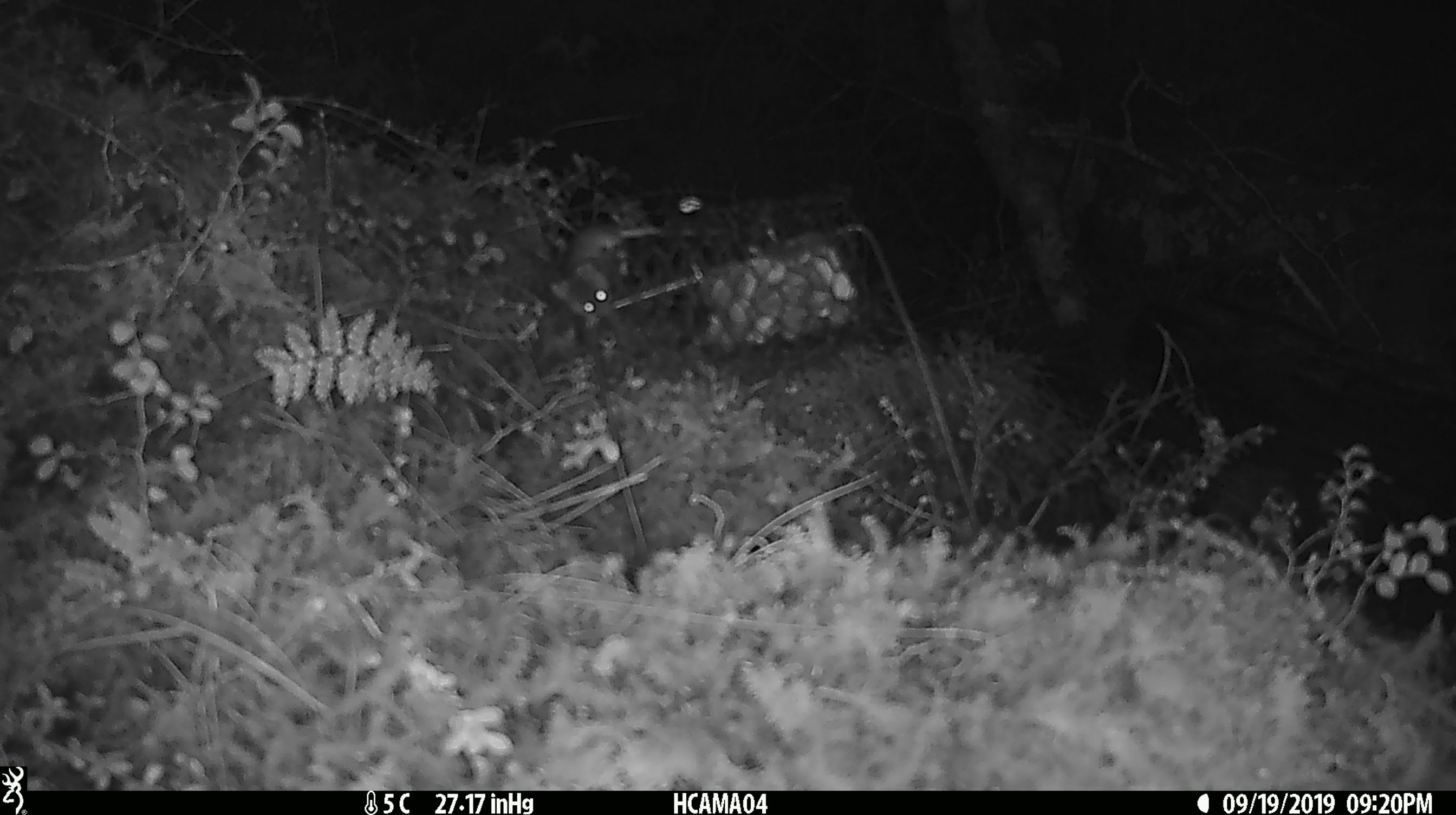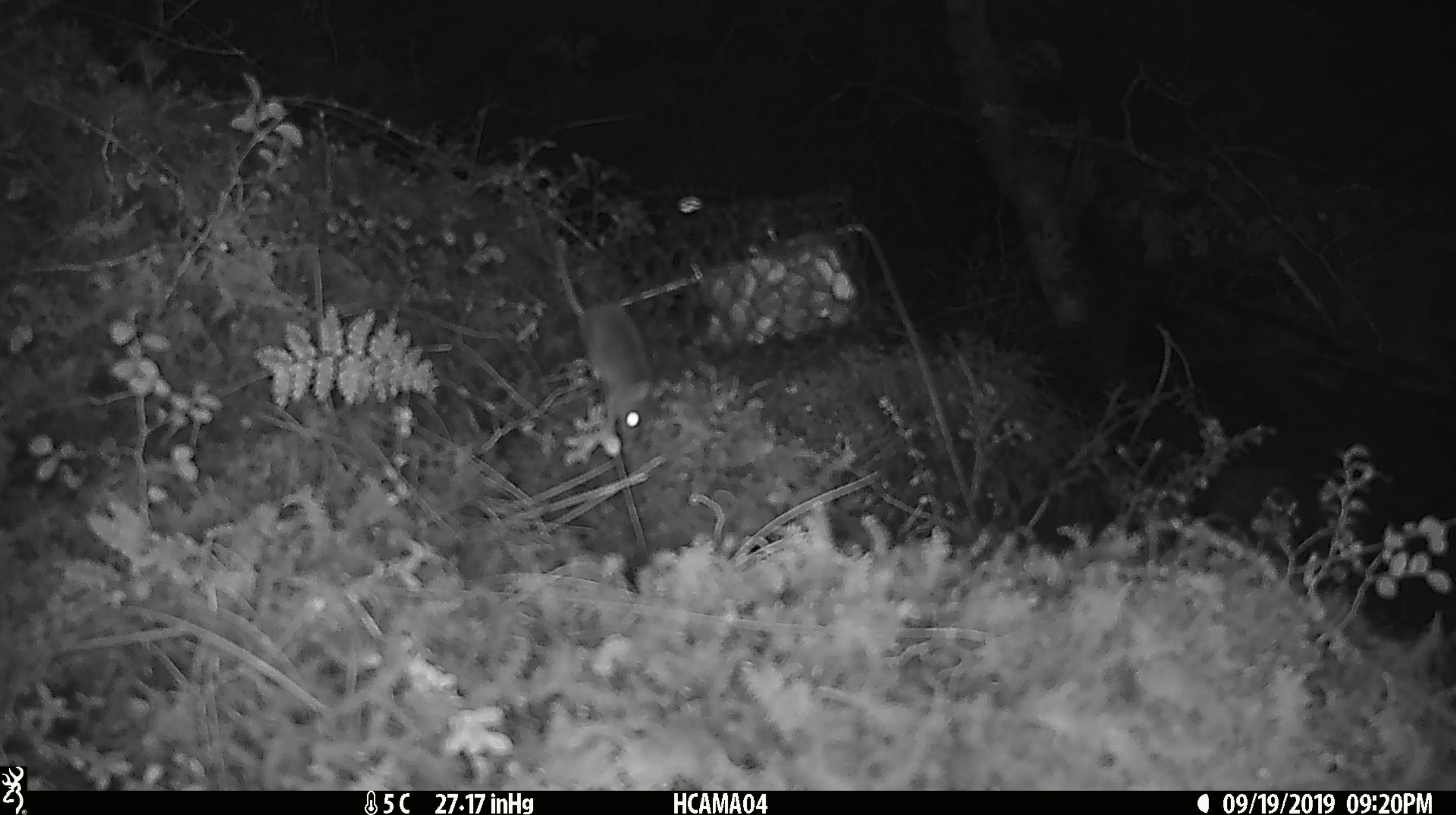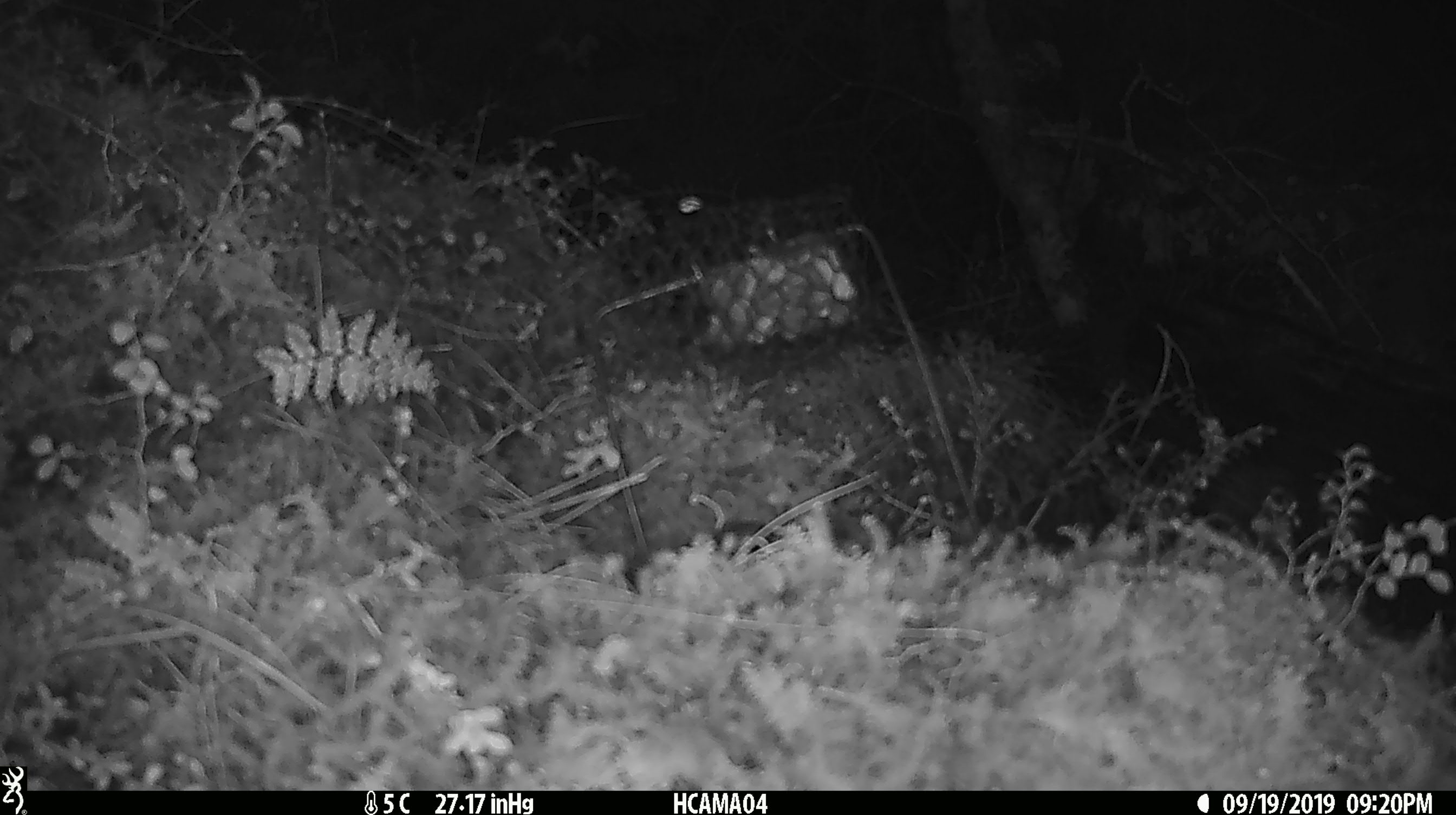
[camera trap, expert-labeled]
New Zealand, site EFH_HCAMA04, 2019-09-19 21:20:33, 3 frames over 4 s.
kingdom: Animalia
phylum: Chordata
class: Mammalia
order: Rodentia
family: Muridae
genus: Mus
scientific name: Mus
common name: mouse